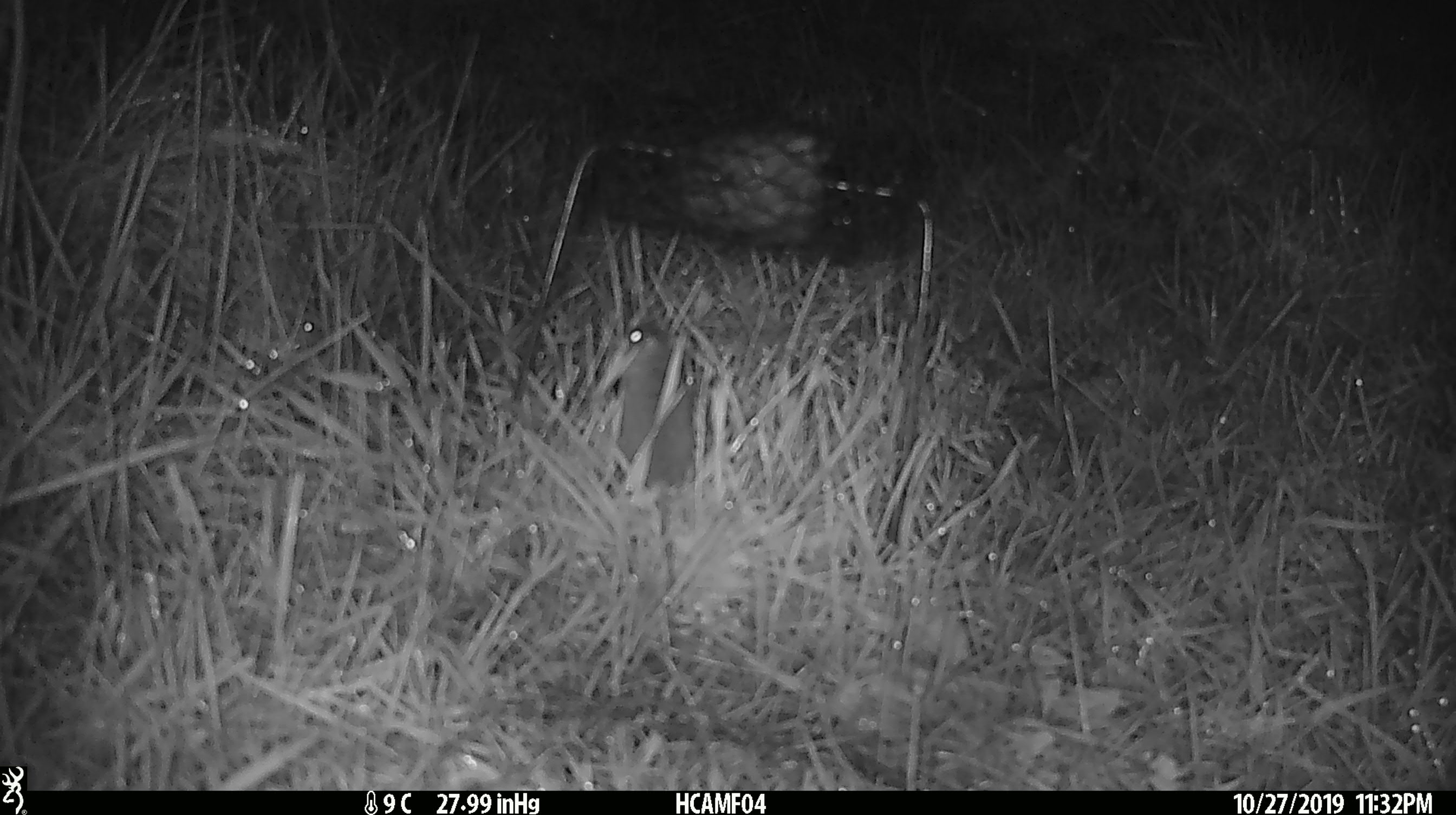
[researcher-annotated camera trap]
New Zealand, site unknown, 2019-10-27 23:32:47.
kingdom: Animalia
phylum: Chordata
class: Mammalia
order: Rodentia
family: Muridae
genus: Mus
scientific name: Mus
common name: mouse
Mouse (Mus).